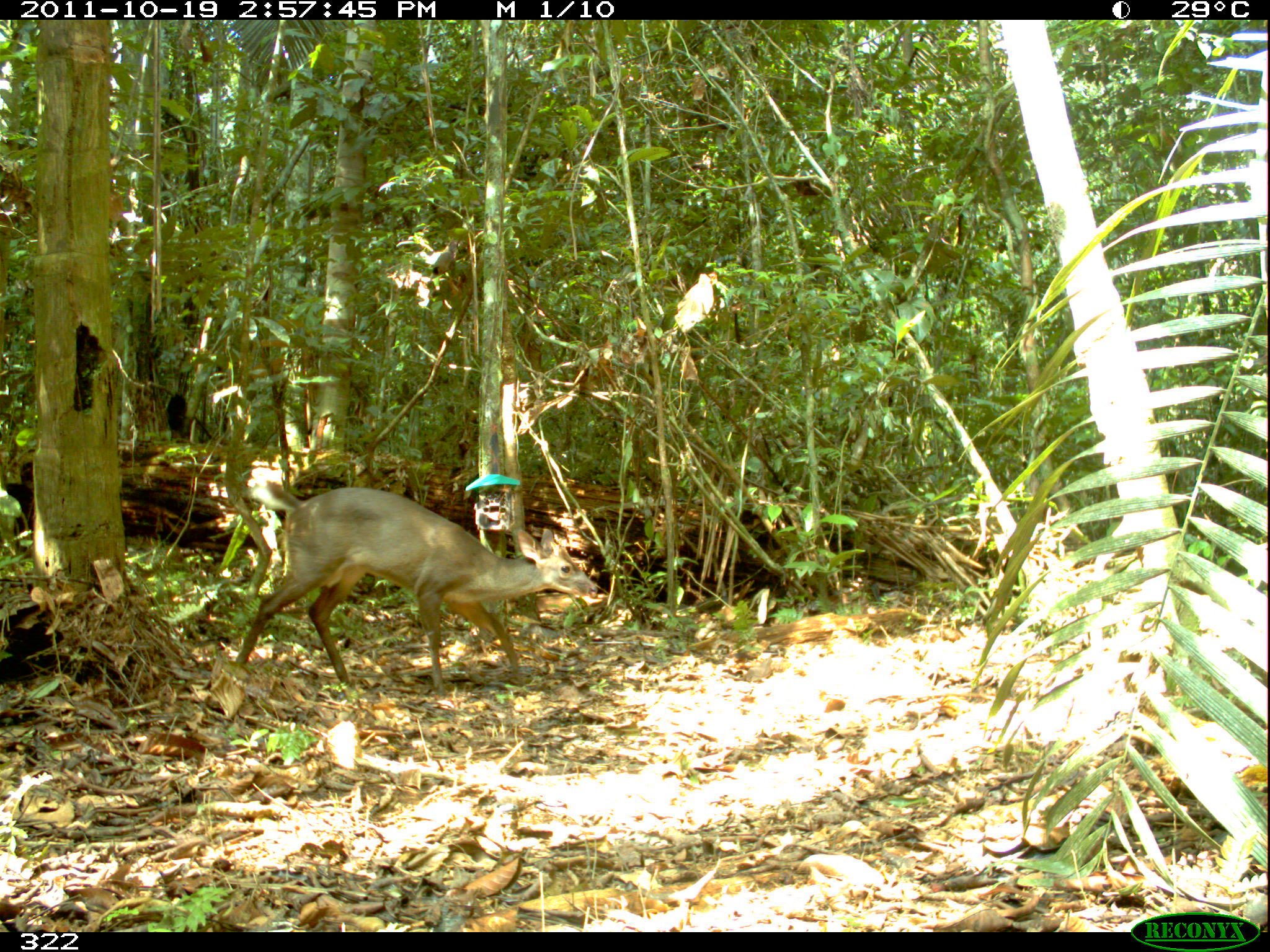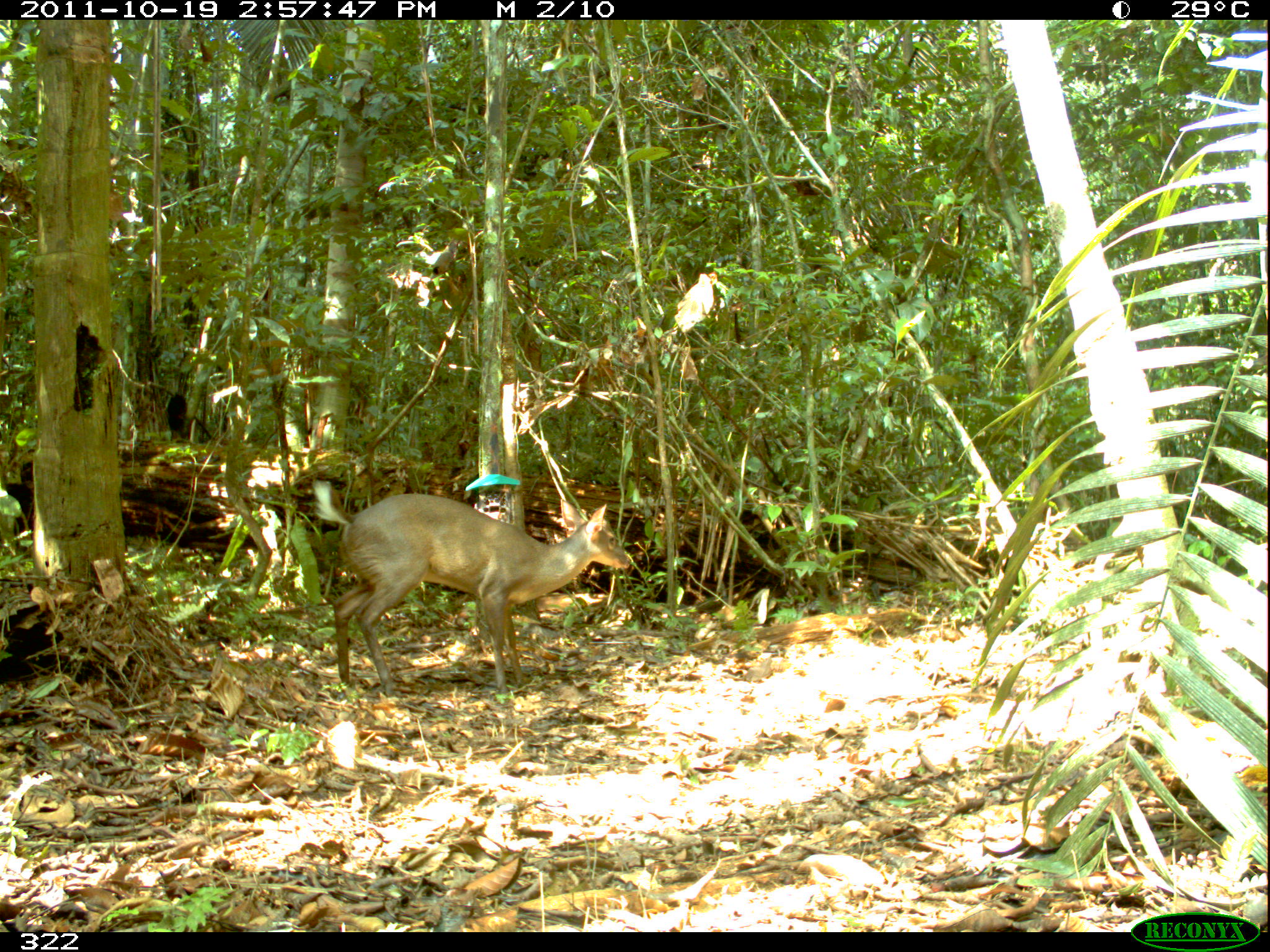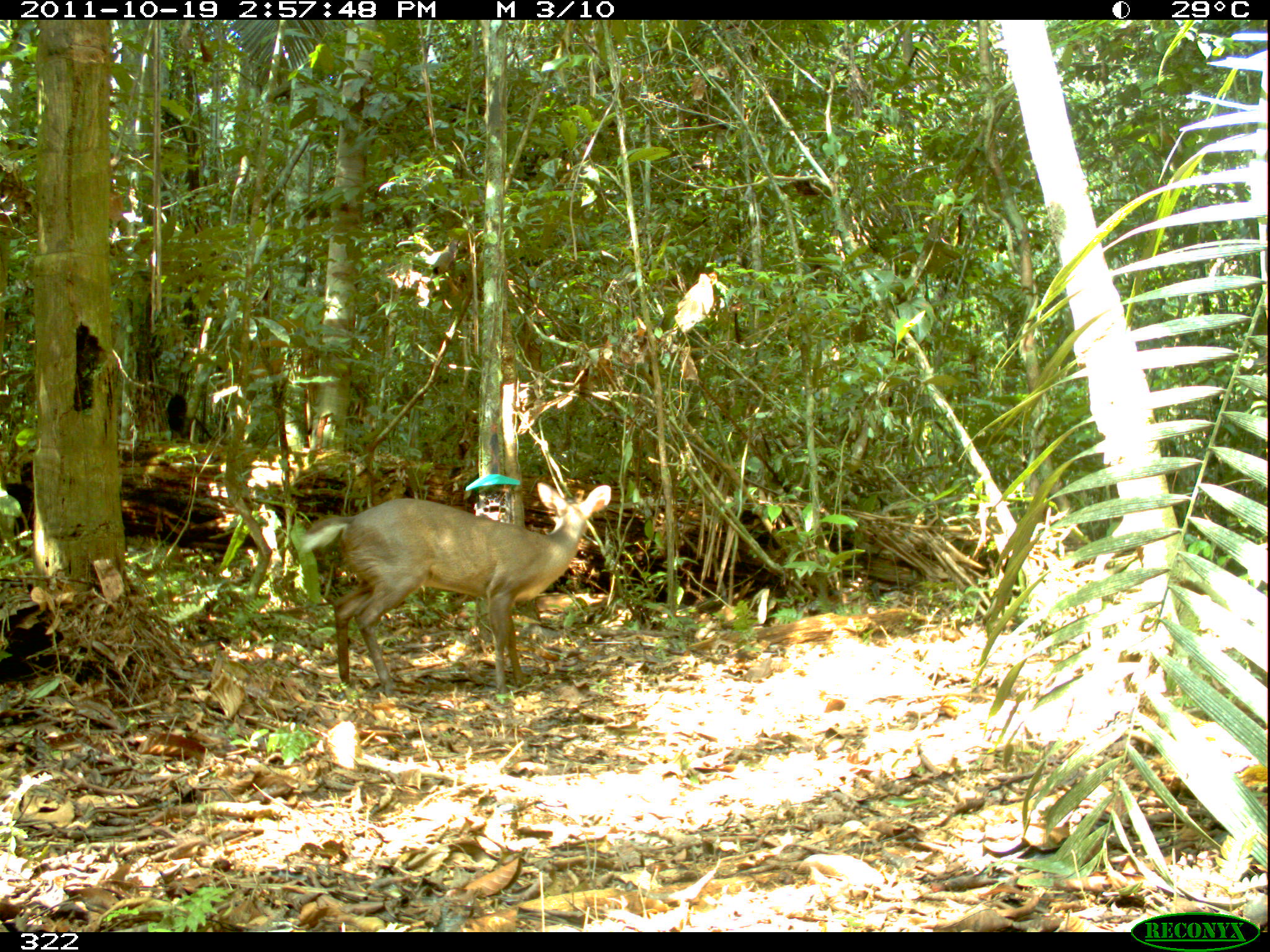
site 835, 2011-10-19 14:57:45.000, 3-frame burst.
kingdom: Animalia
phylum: Chordata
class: Mammalia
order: Artiodactyla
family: Cervidae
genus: Mazama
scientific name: Mazama americana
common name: red brocket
Mazama americana (red brocket).